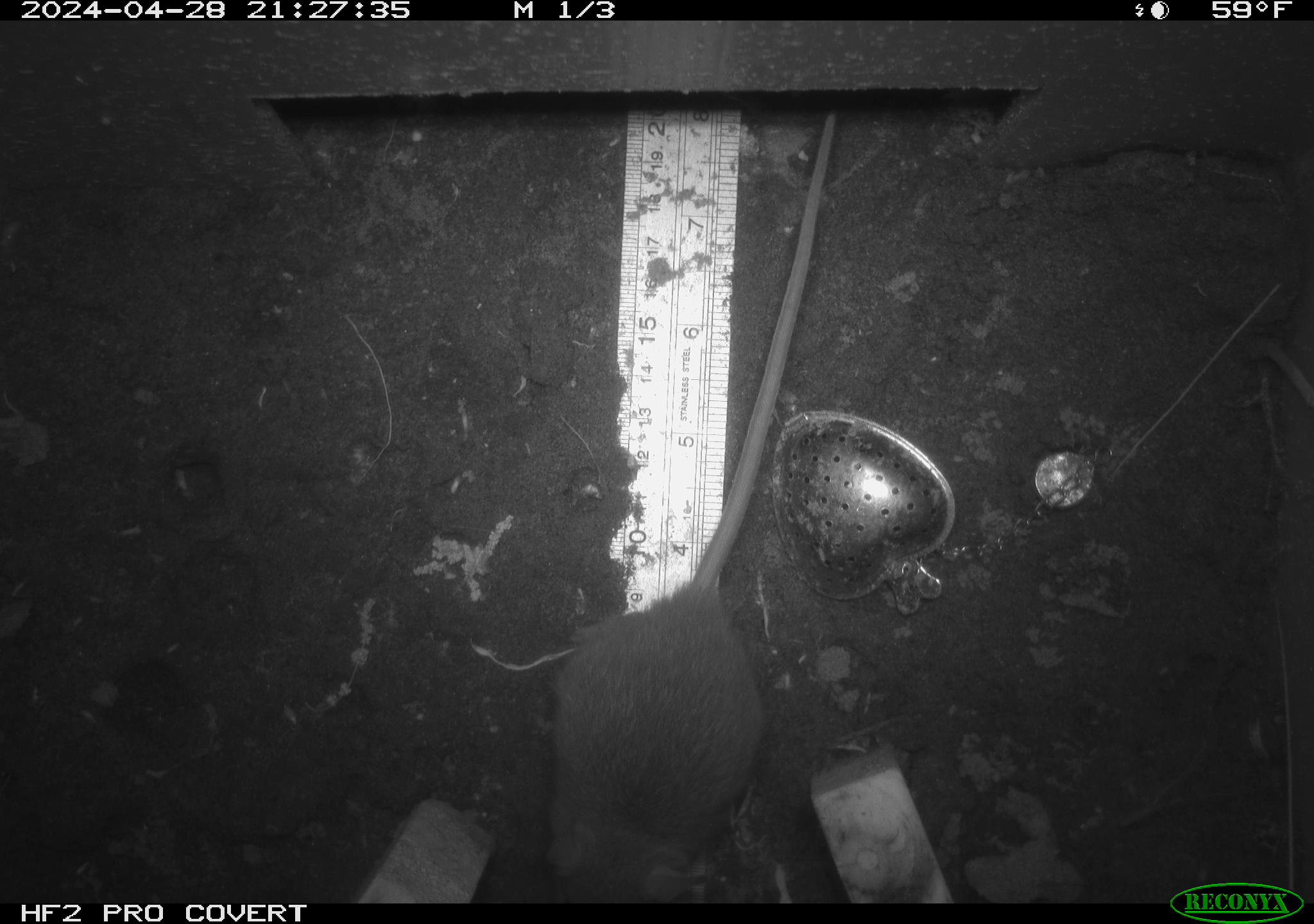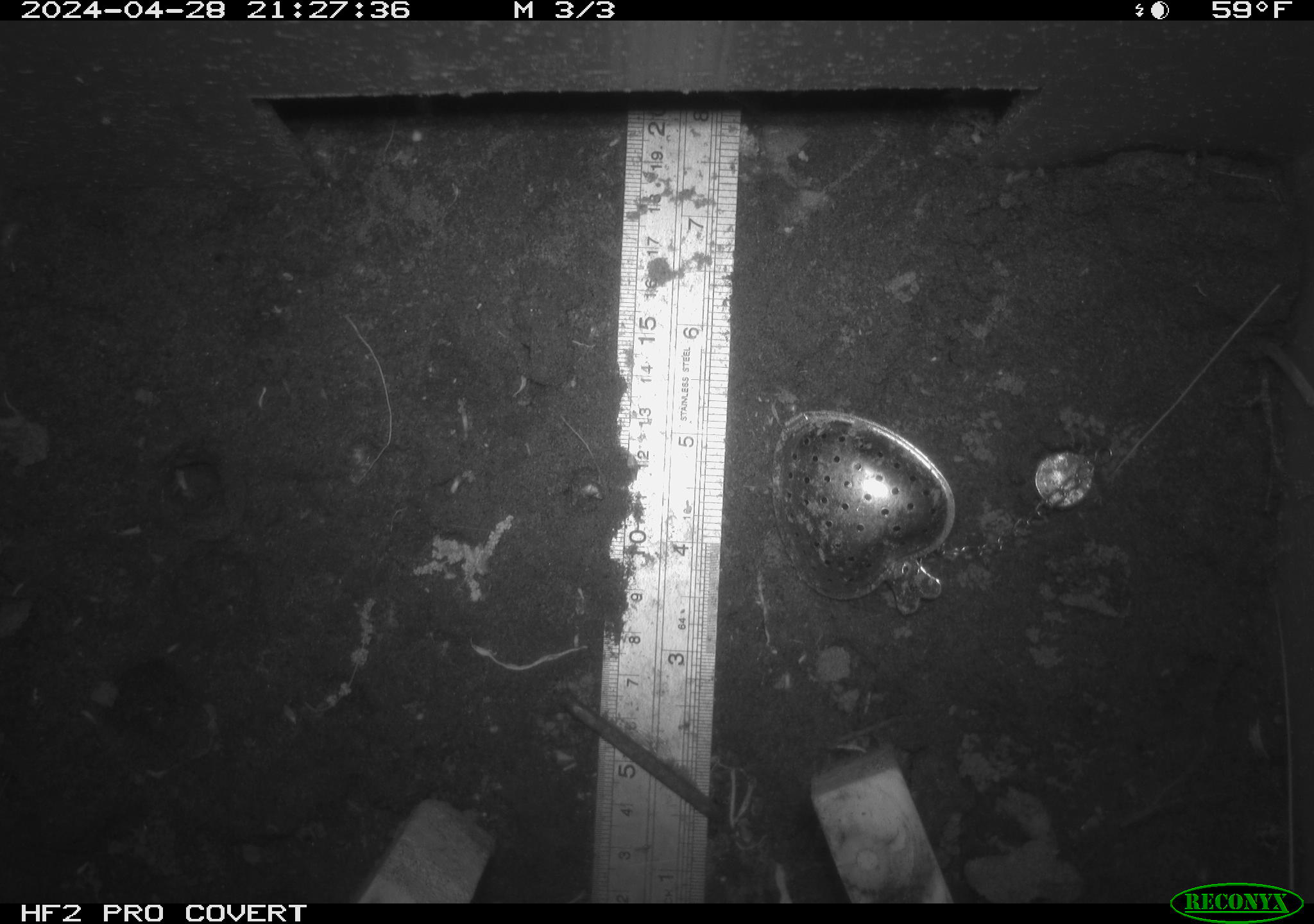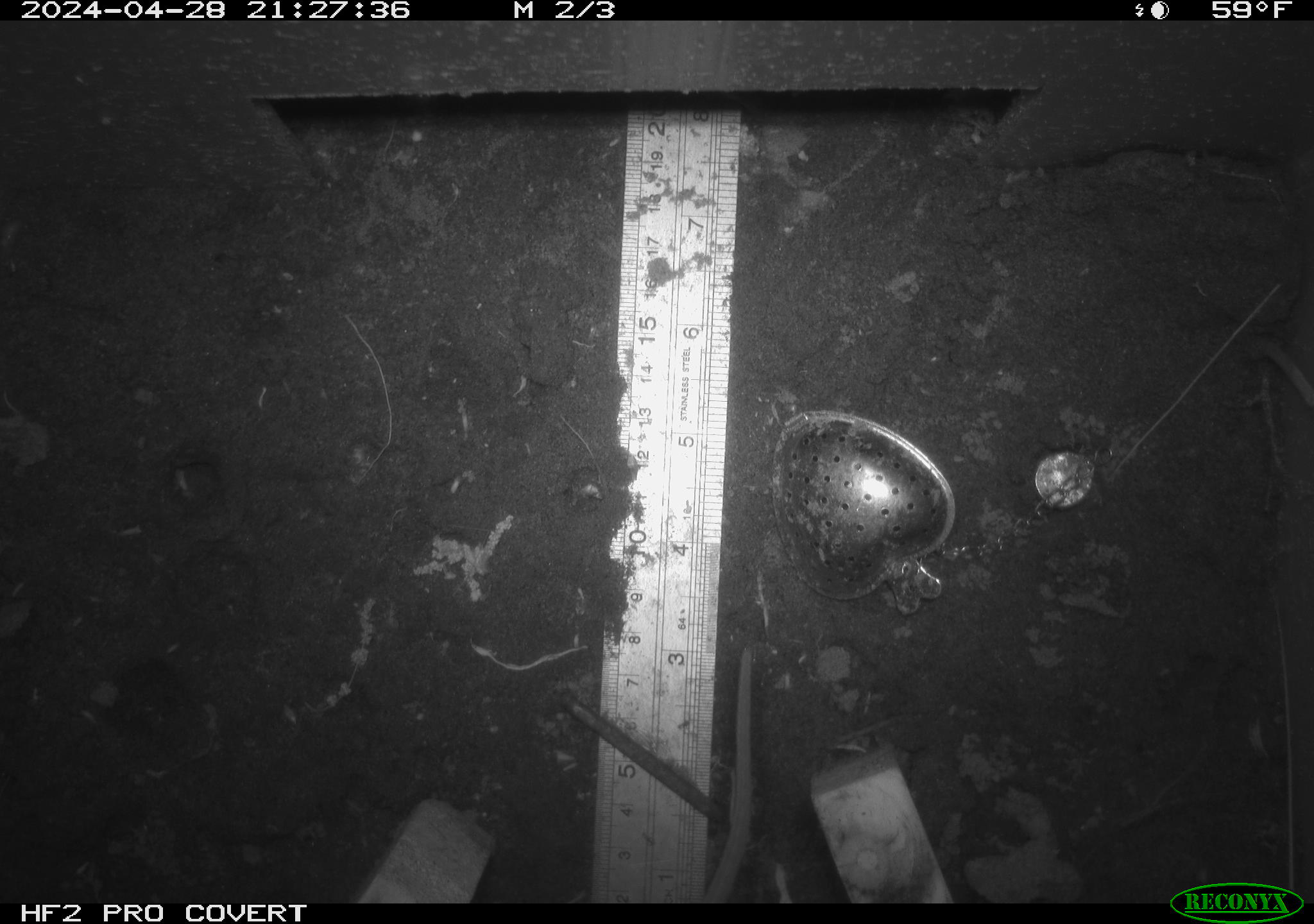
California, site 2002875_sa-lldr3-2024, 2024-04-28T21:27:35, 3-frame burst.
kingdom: Animalia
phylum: Chordata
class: Mammalia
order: Rodentia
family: Muridae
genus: Rattus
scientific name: Rattus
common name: rat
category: rattus species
Rattus species (rat) (Rattus).